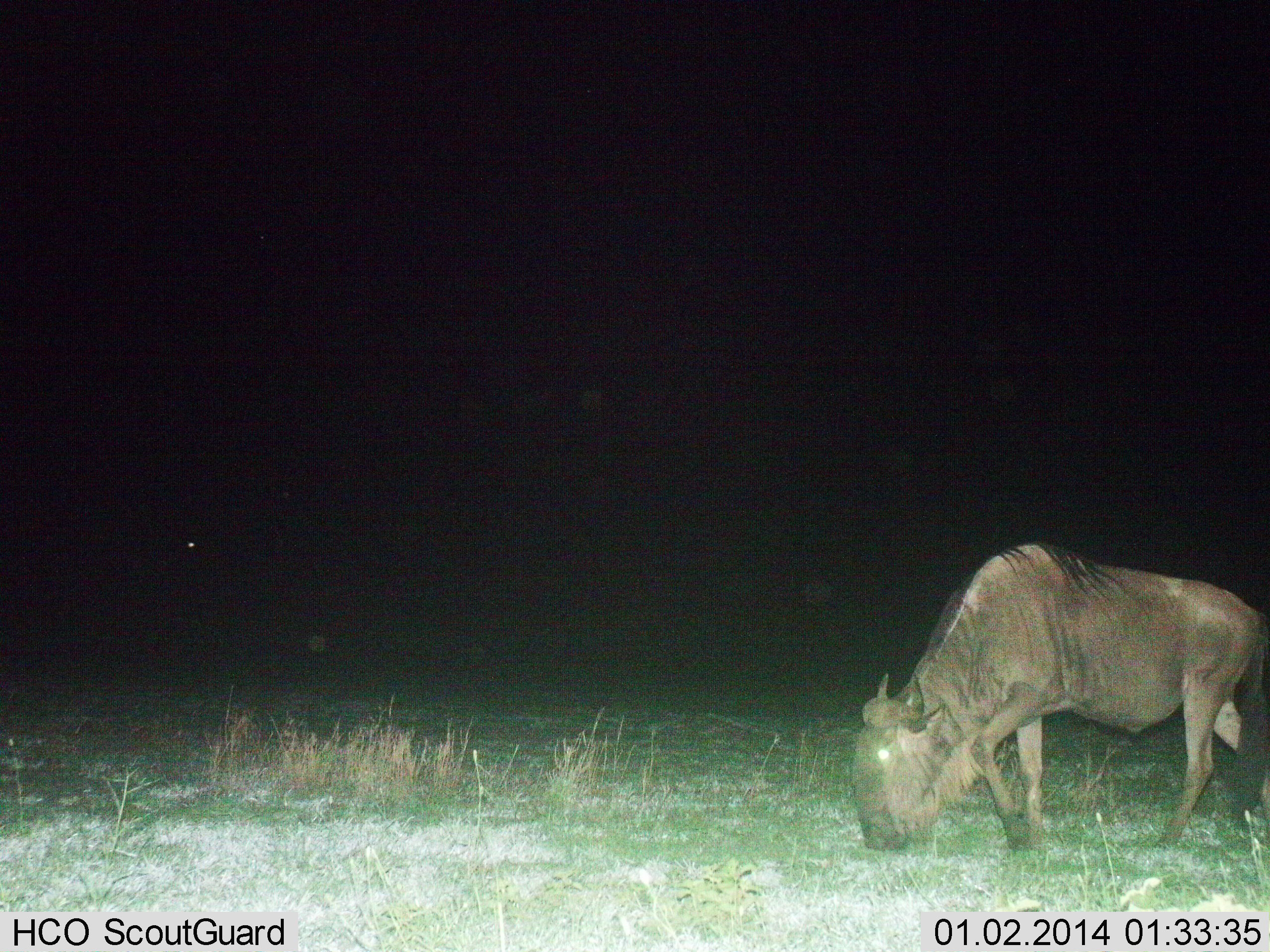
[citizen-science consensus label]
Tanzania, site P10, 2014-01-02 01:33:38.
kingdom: Animalia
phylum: Chordata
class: Mammalia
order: Artiodactyla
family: Bovidae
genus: Connochaetes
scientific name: Connochaetes taurinus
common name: blue wildebeest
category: wildebeest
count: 1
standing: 10%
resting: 0%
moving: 10%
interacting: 0%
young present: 0%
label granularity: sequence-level